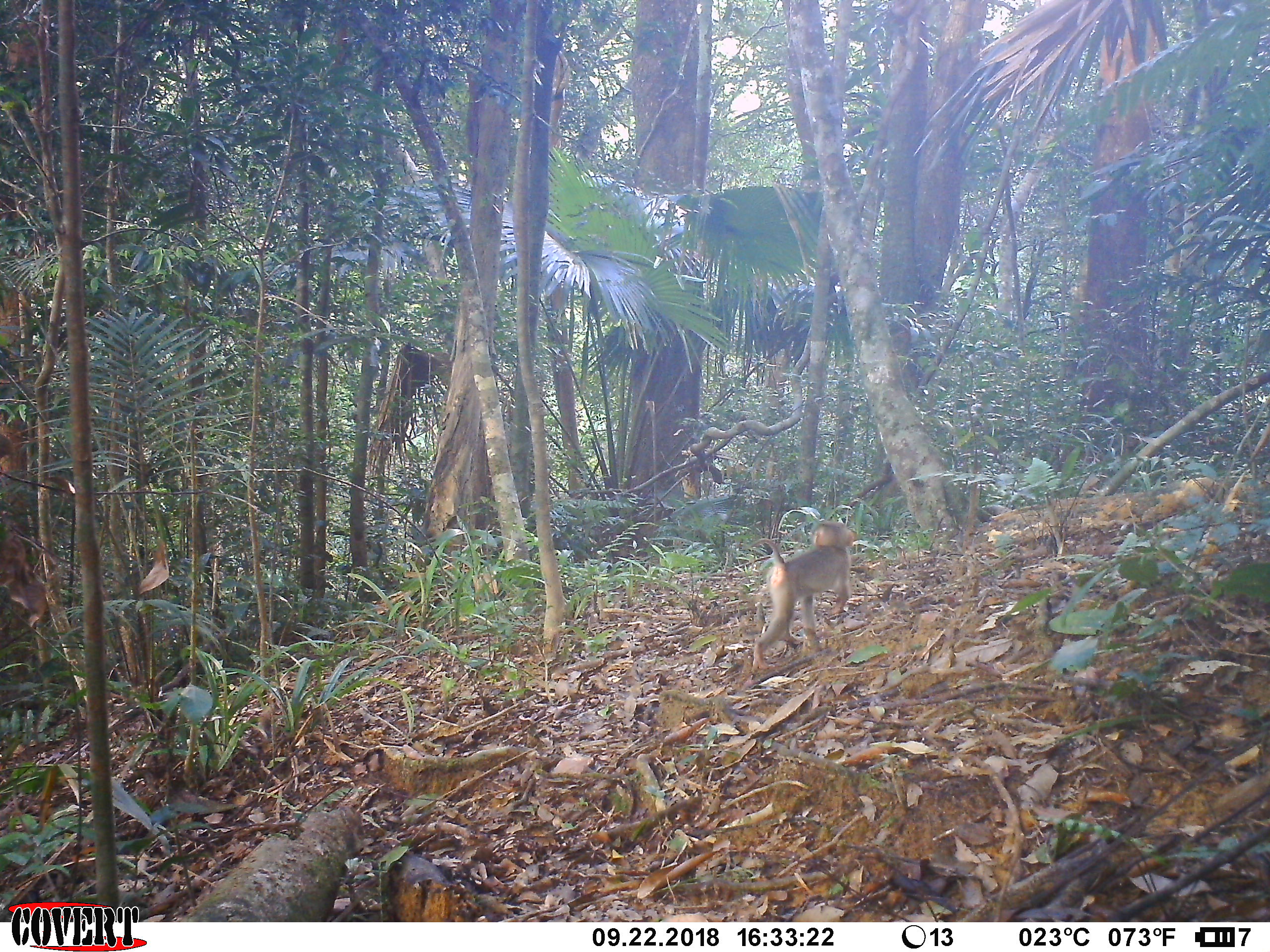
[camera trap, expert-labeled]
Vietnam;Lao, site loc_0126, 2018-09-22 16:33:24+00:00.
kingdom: Animalia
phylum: Chordata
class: Mammalia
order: Primates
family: Cercopithecidae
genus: Macaca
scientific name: Macaca nemestrina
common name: pig-tailed macaque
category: pig tailed macaque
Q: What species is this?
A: Pig tailed macaque (pig-tailed macaque) (Macaca nemestrina).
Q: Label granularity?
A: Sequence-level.